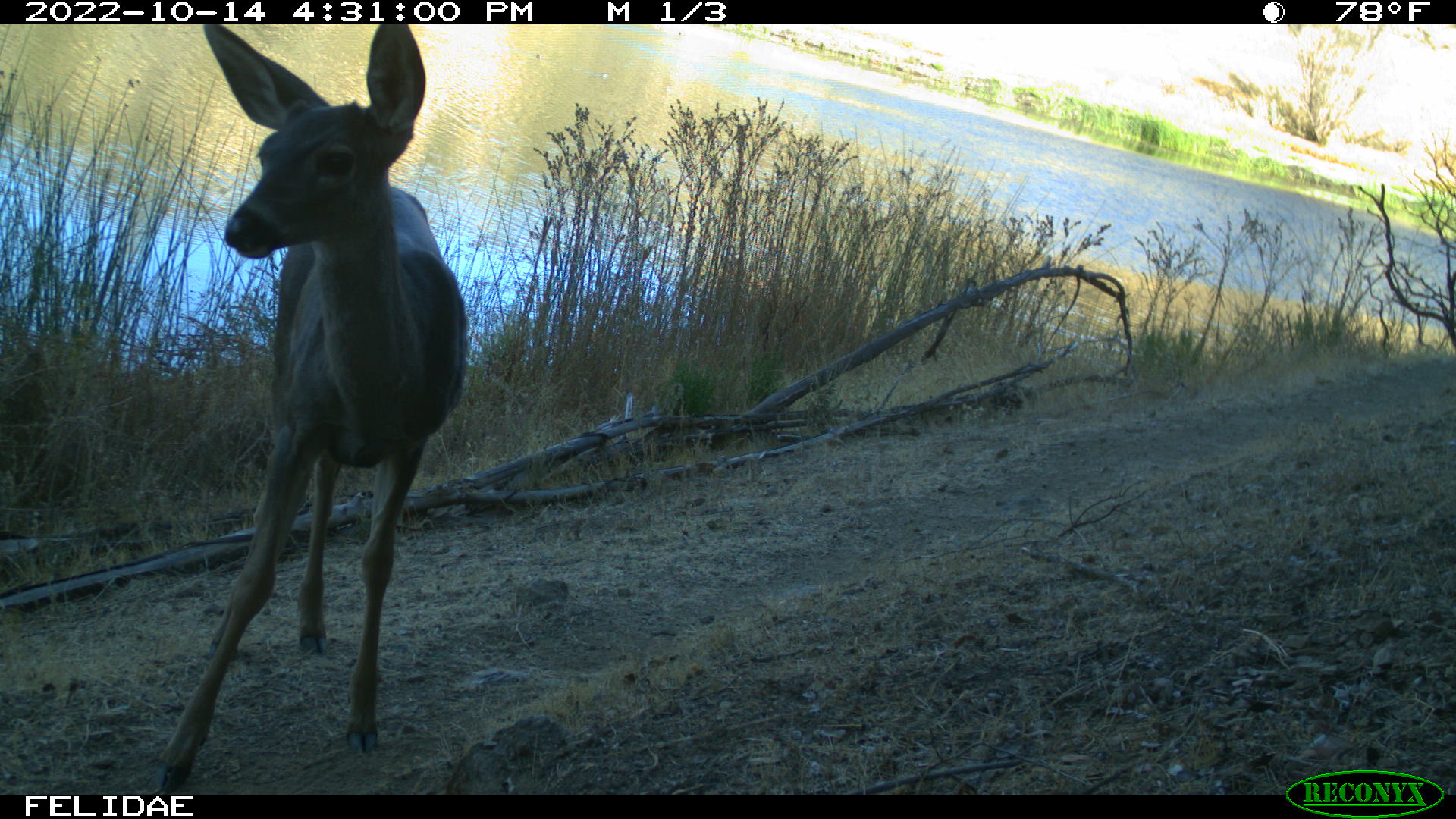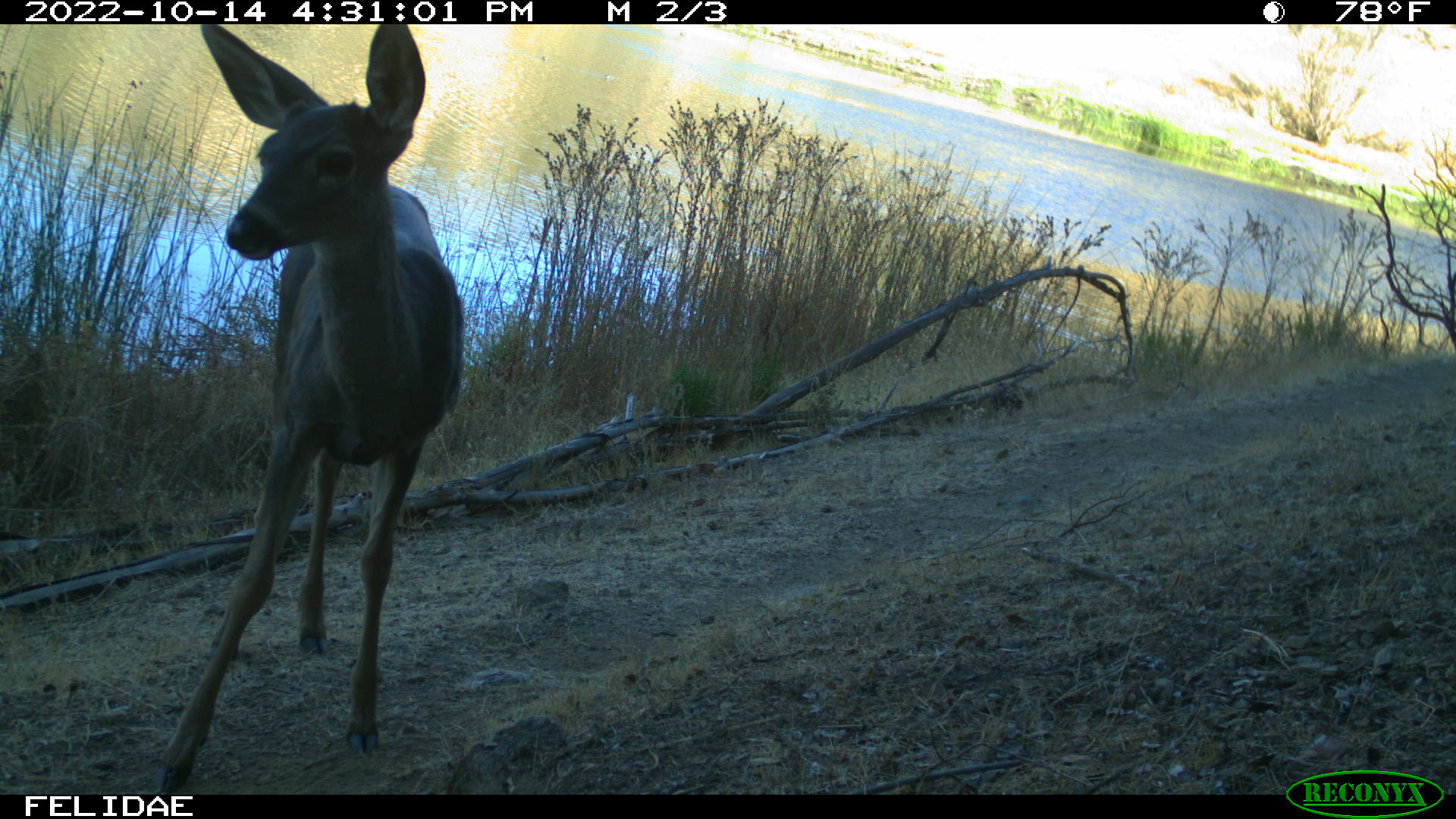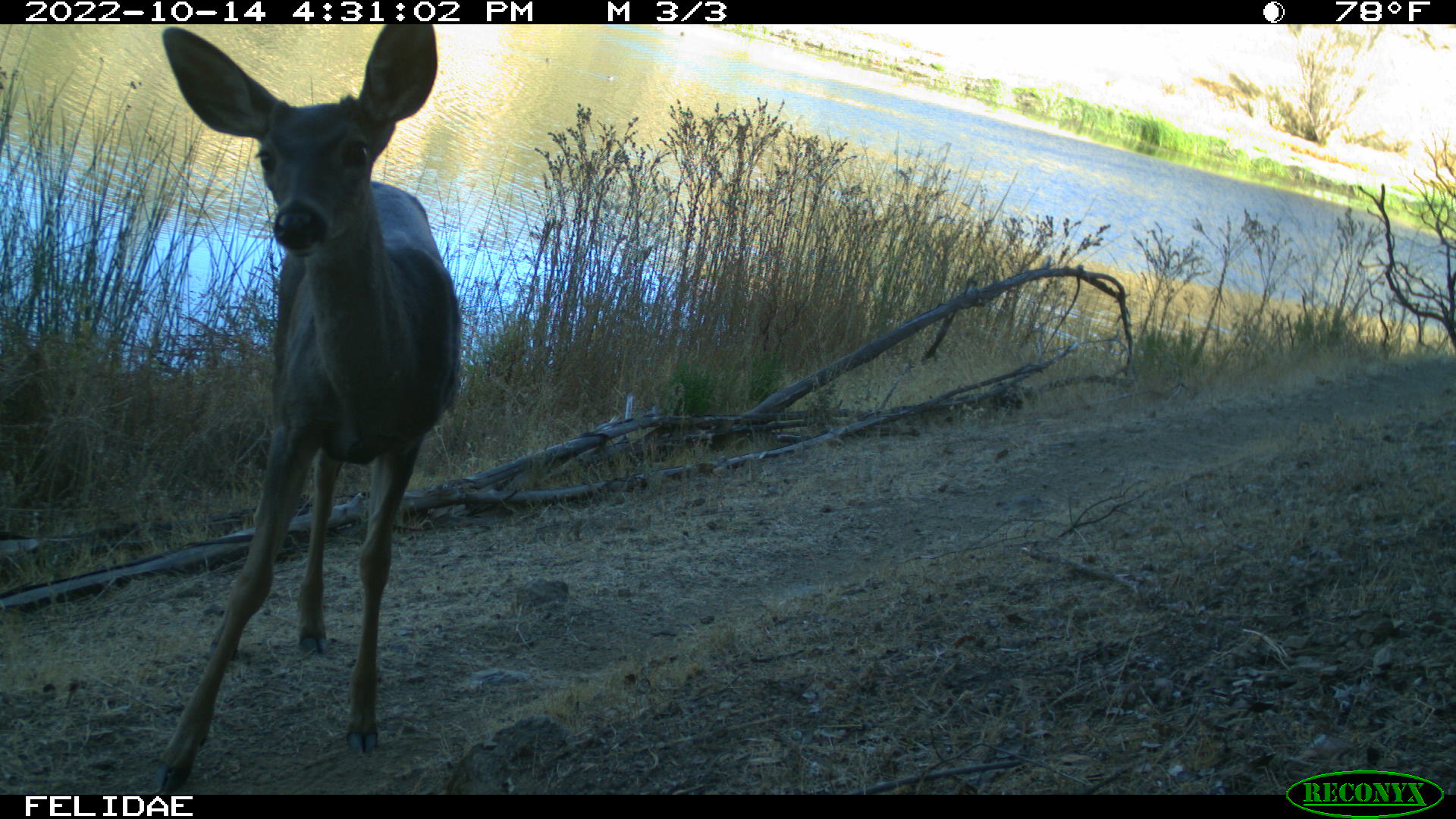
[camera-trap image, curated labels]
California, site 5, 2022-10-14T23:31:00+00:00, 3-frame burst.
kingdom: Animalia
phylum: Chordata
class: Mammalia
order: Artiodactyla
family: Cervidae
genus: Odocoileus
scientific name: Odocoileus hemionus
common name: mule deer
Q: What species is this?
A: Mule deer (Odocoileus hemionus).